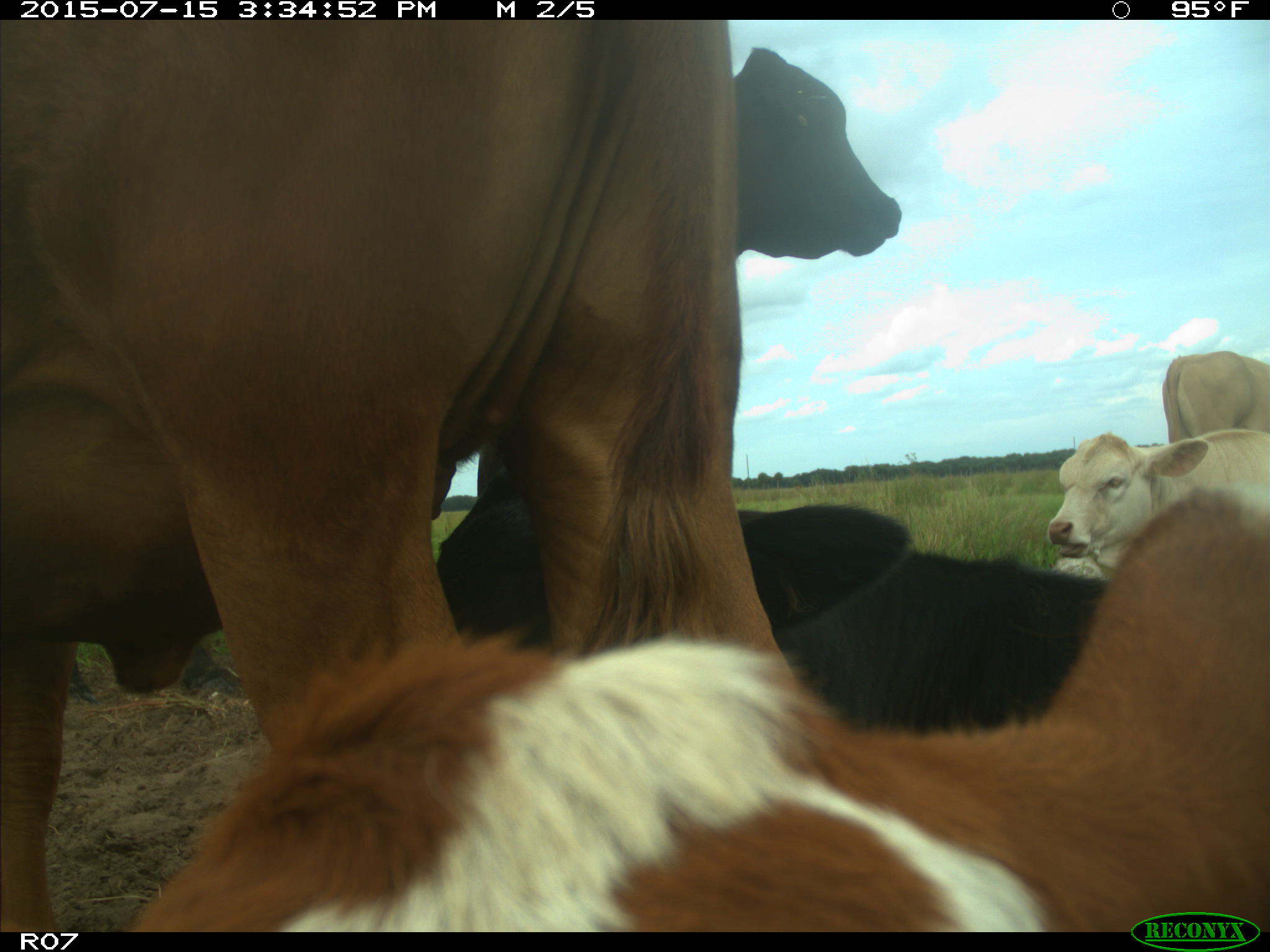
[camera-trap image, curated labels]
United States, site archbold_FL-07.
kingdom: Animalia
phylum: Chordata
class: Mammalia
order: Artiodactyla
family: Bovidae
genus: Bos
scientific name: Bos taurus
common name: domestic cow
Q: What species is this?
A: Bos taurus (domestic cow).